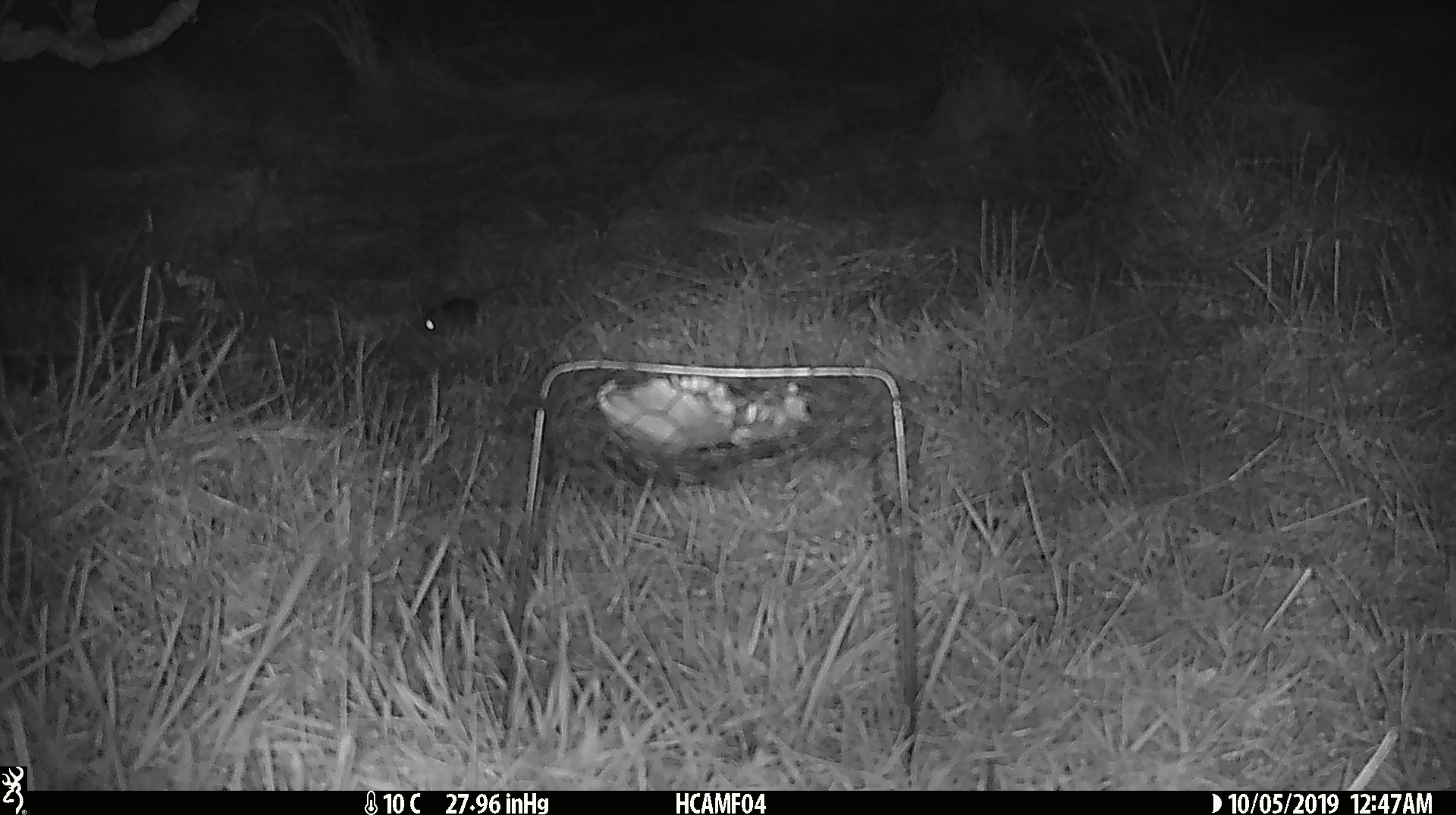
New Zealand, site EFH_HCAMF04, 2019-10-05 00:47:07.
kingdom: Animalia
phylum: Chordata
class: Mammalia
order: Rodentia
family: Muridae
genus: Mus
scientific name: Mus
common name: mouse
Mouse (Mus).